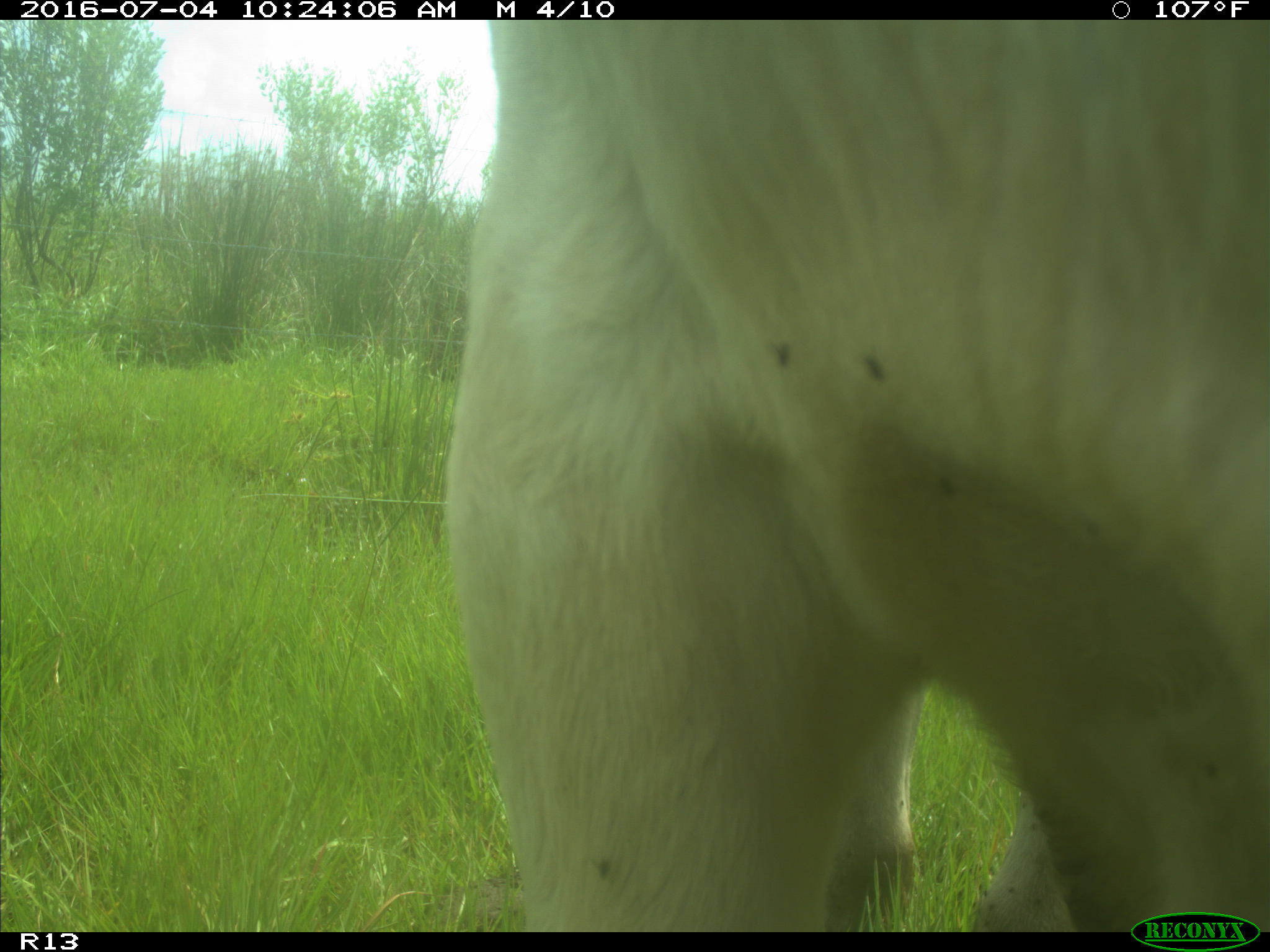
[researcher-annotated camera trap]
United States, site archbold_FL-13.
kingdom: Animalia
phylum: Chordata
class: Mammalia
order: Artiodactyla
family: Bovidae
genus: Bos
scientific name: Bos taurus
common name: domestic cow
Bos taurus (domestic cow).